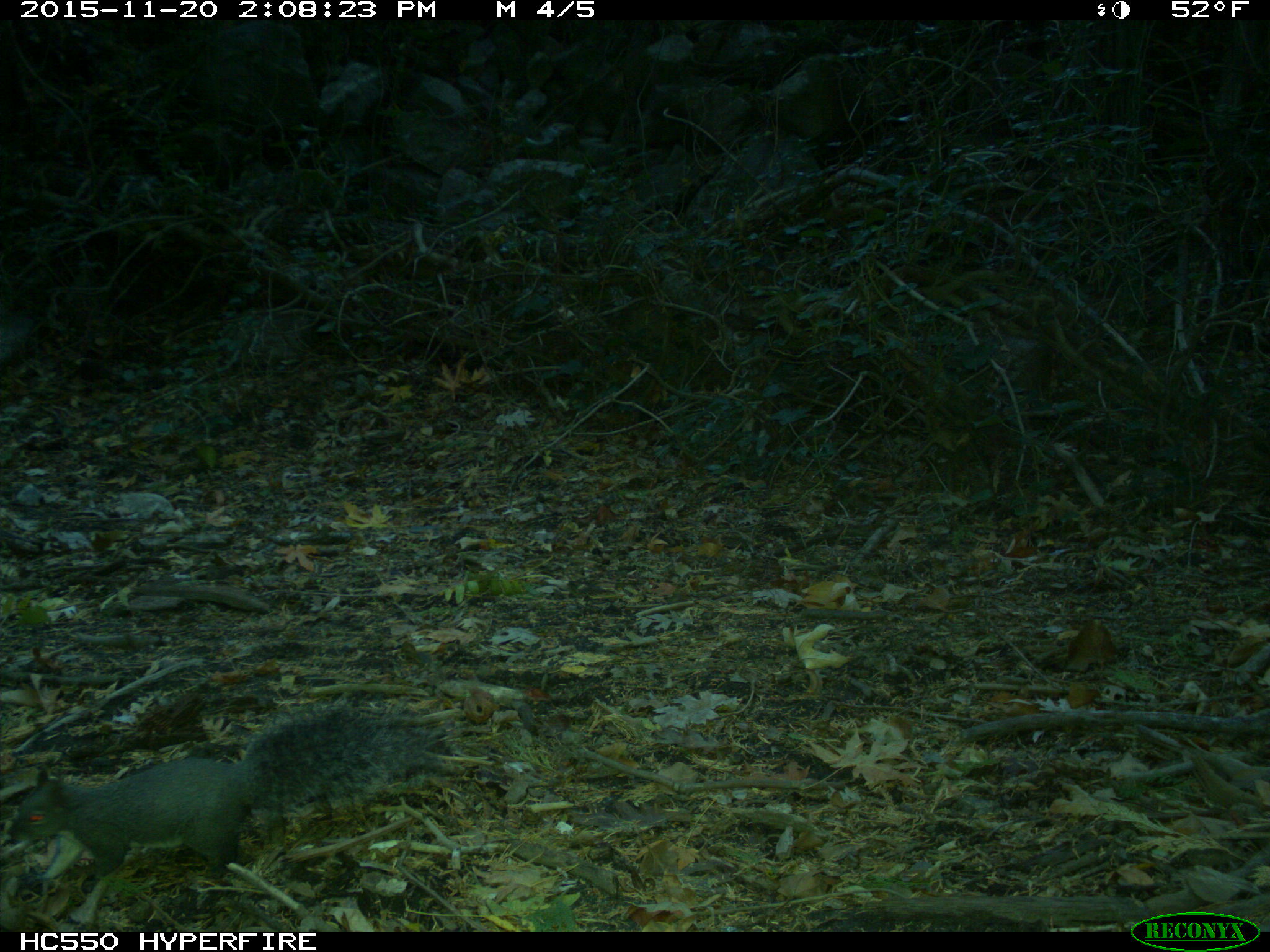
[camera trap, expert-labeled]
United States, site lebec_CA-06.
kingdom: Animalia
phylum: Chordata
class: Mammalia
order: Rodentia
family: Sciuridae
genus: Sciurus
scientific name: Sciurus carolinensis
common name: eastern gray squirrel